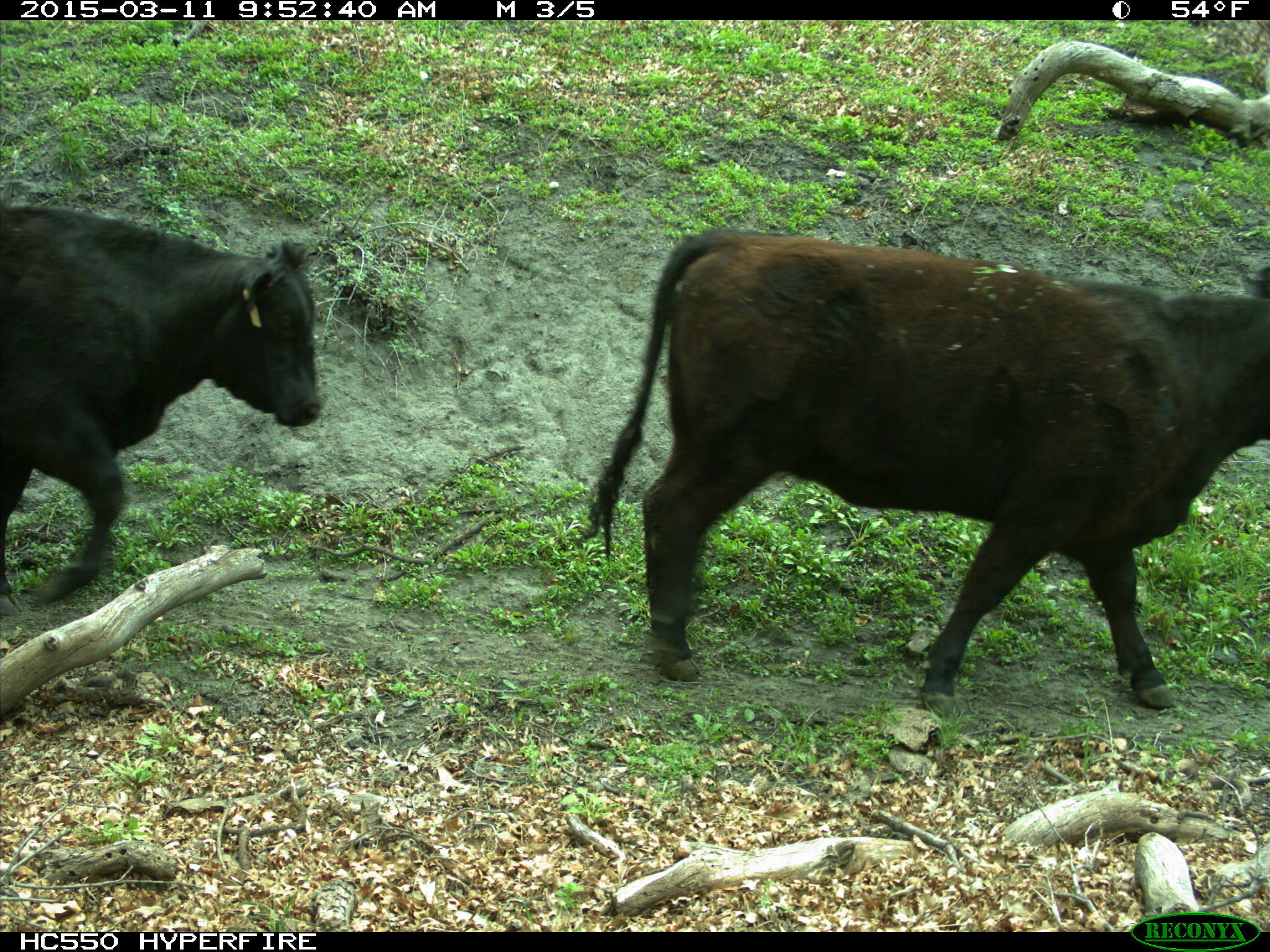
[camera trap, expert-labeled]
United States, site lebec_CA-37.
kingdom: Animalia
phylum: Chordata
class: Mammalia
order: Artiodactyla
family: Bovidae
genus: Bos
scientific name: Bos taurus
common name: domestic cow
Bos taurus (domestic cow).